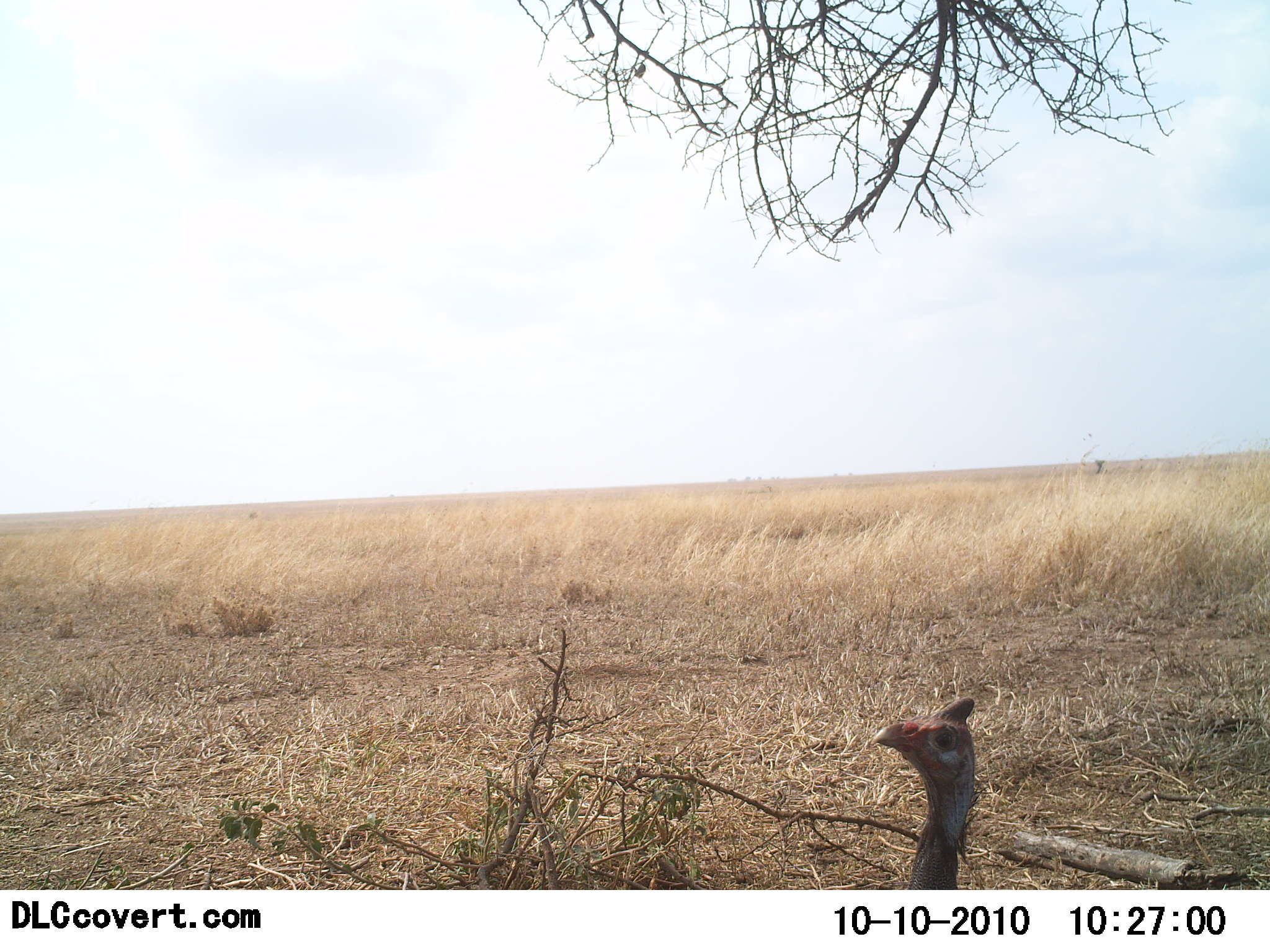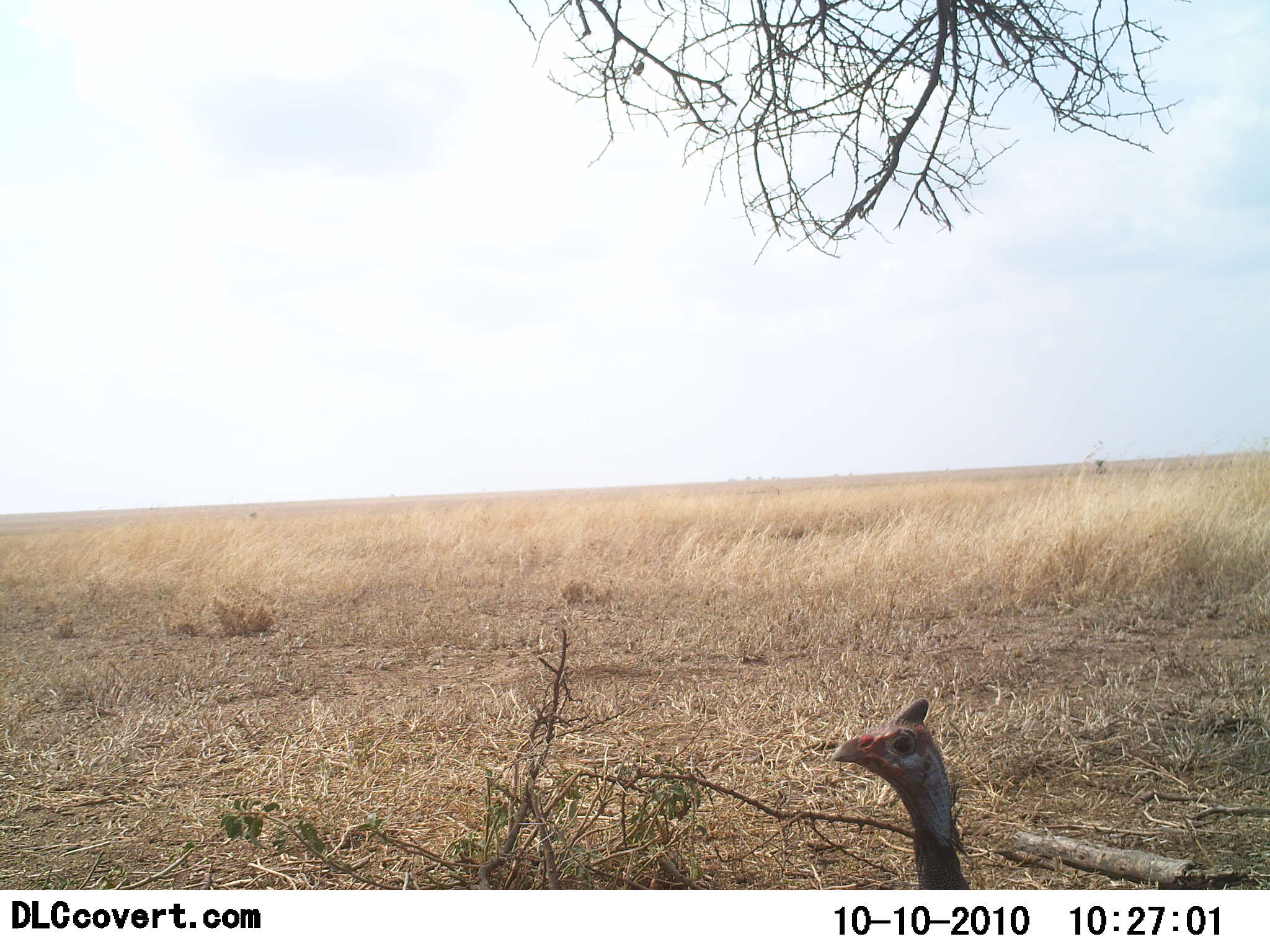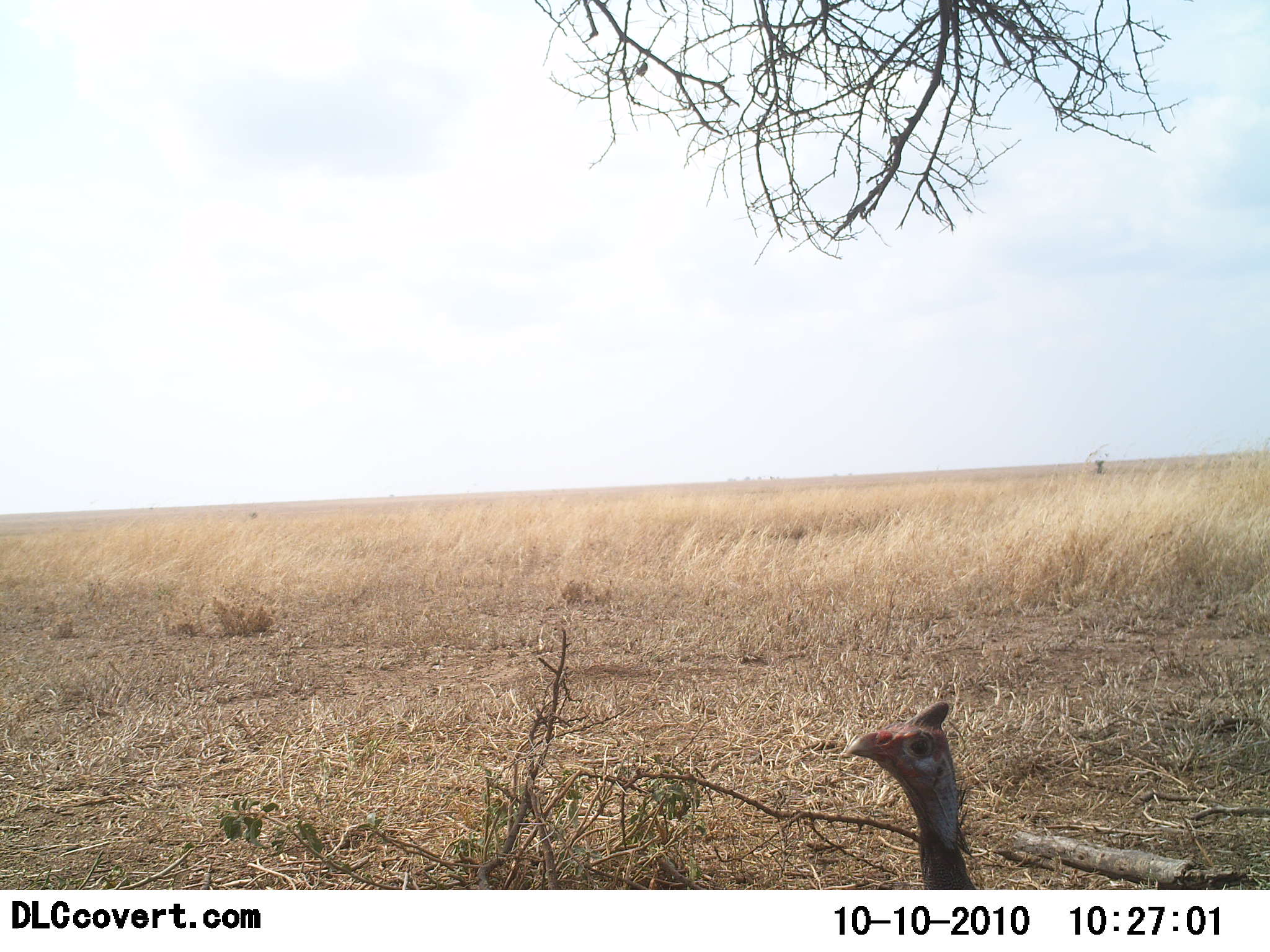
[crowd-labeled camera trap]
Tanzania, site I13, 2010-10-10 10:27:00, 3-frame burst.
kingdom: Animalia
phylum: Chordata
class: Aves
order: Galliformes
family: Numididae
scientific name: Numididae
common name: guinea fowl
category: guineafowl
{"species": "guineafowl (guinea fowl) (Numididae)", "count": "1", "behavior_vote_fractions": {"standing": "100%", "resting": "0%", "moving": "0%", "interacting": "0%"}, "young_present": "0%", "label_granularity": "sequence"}